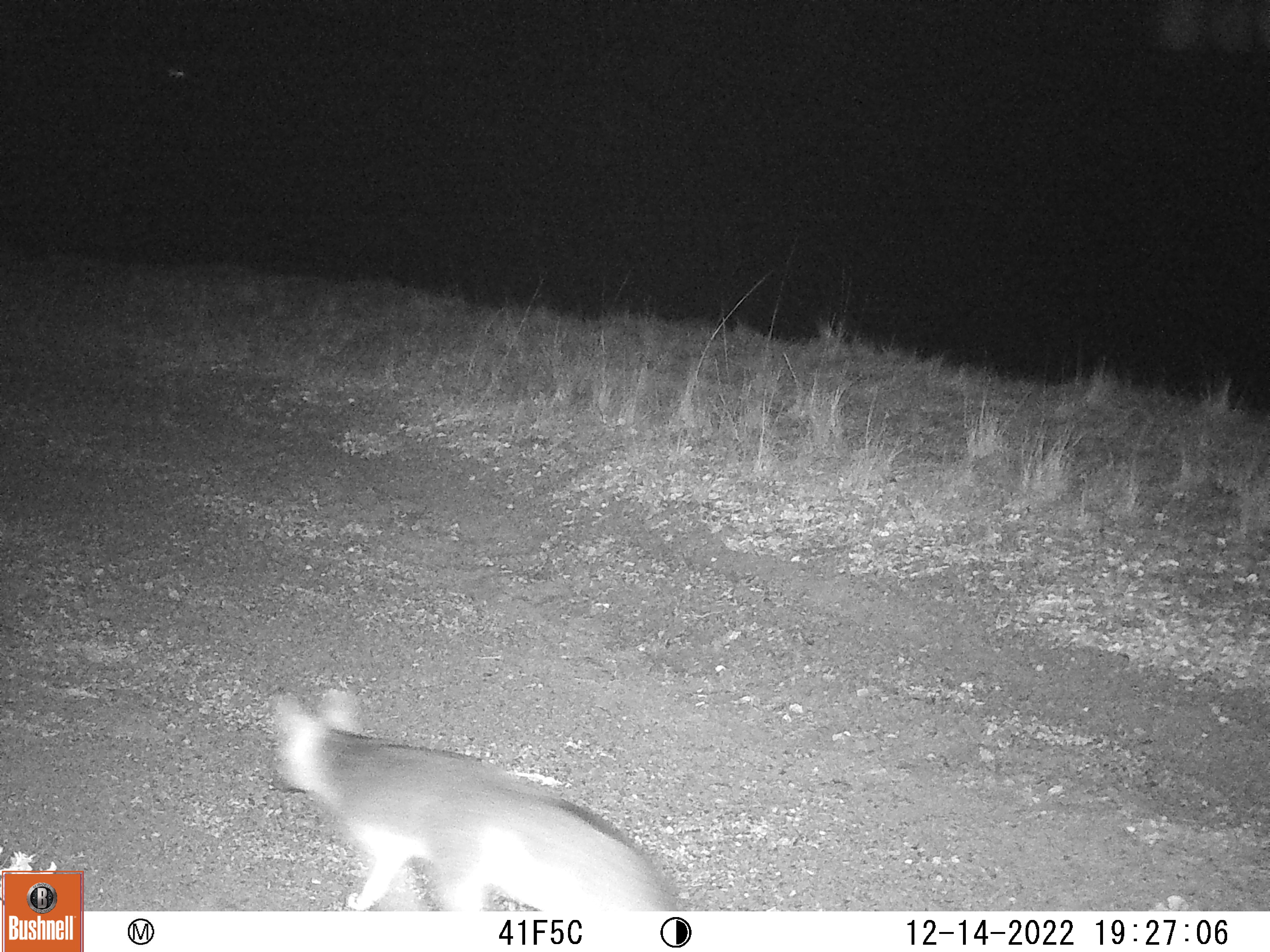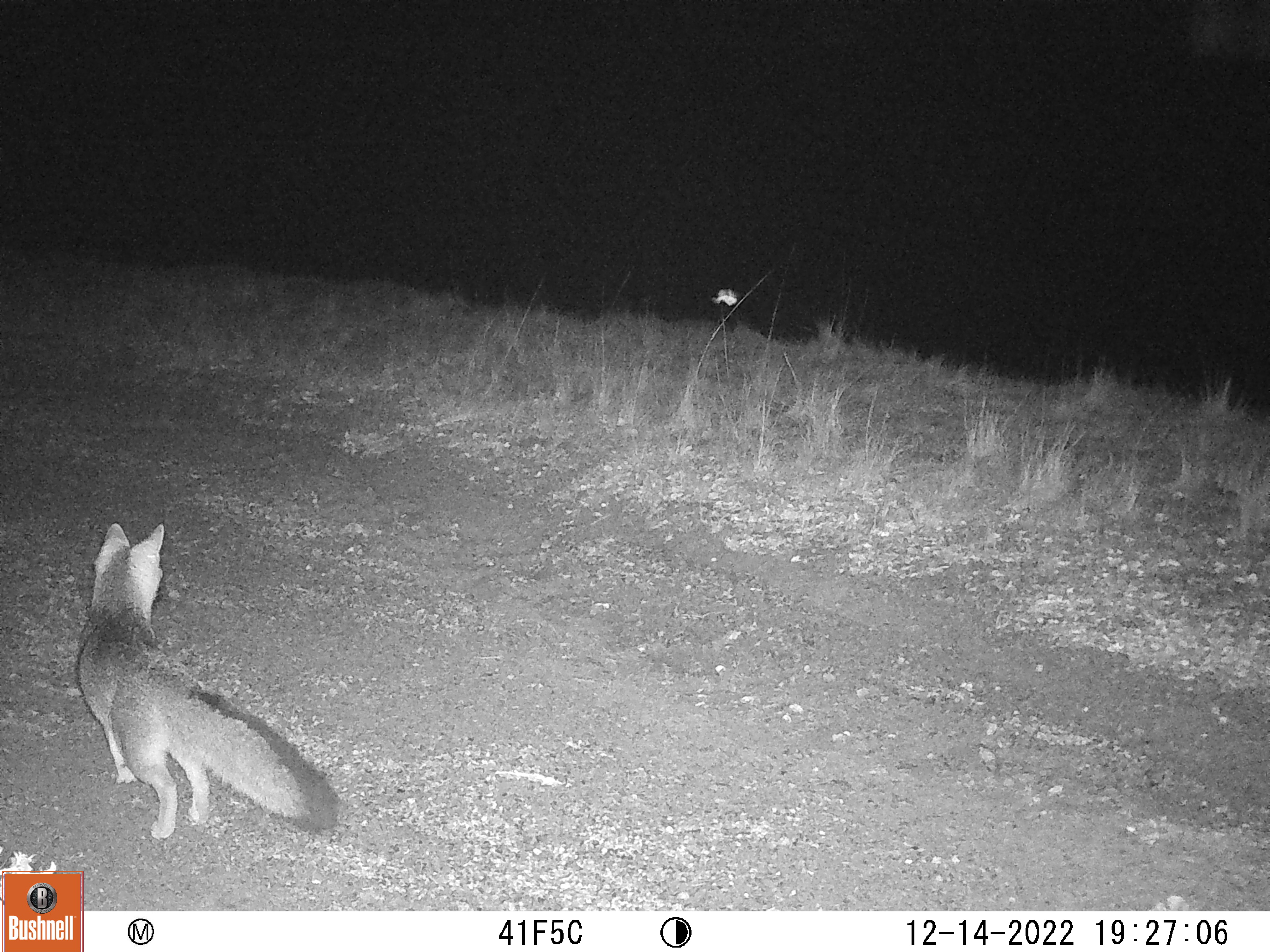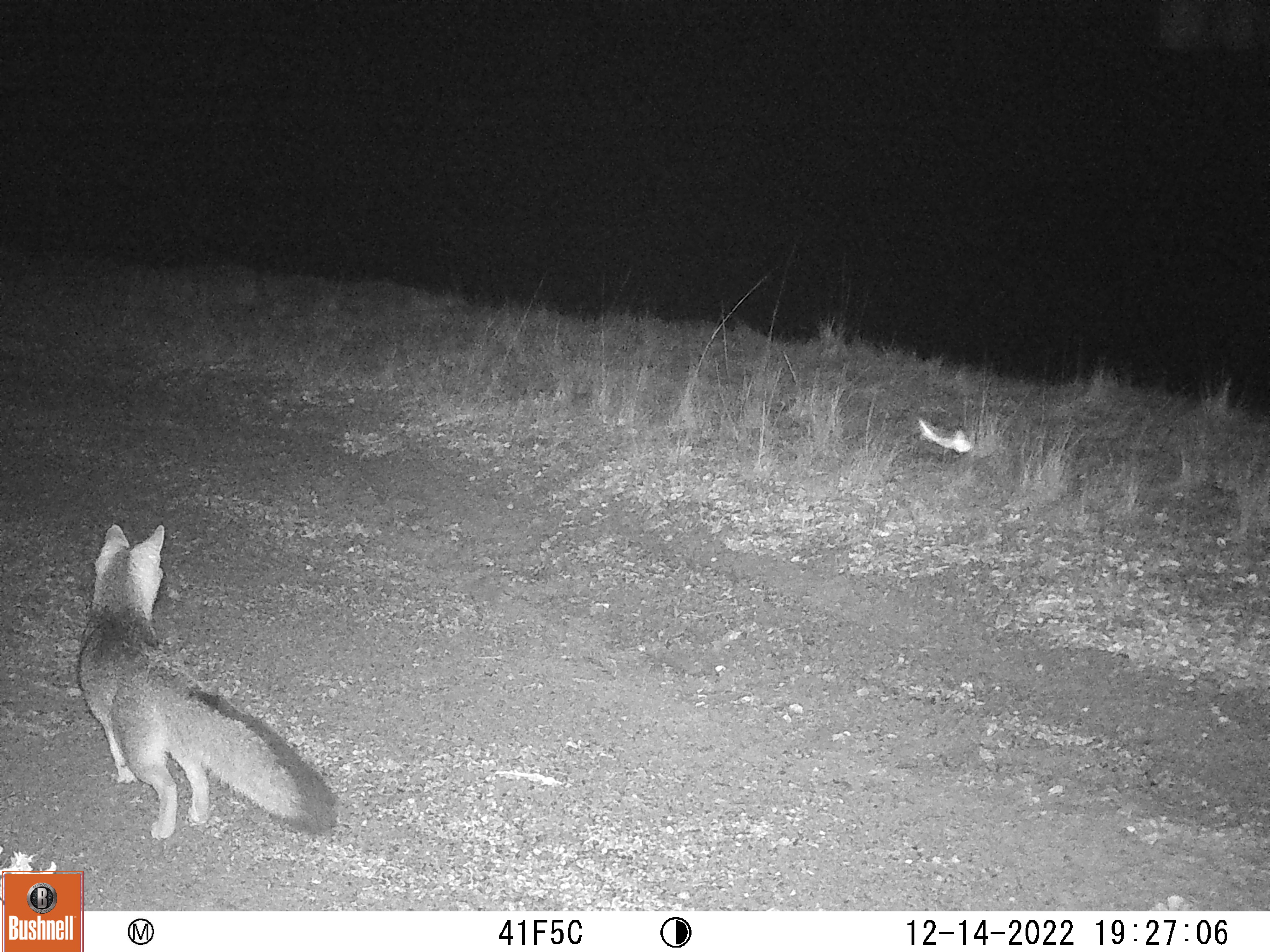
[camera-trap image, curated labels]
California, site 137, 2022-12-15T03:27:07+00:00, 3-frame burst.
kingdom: Animalia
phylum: Chordata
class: Mammalia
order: Carnivora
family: Canidae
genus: Urocyon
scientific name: Urocyon cinereoargenteus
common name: gray fox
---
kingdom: Animalia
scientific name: Animalia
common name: invertebrate